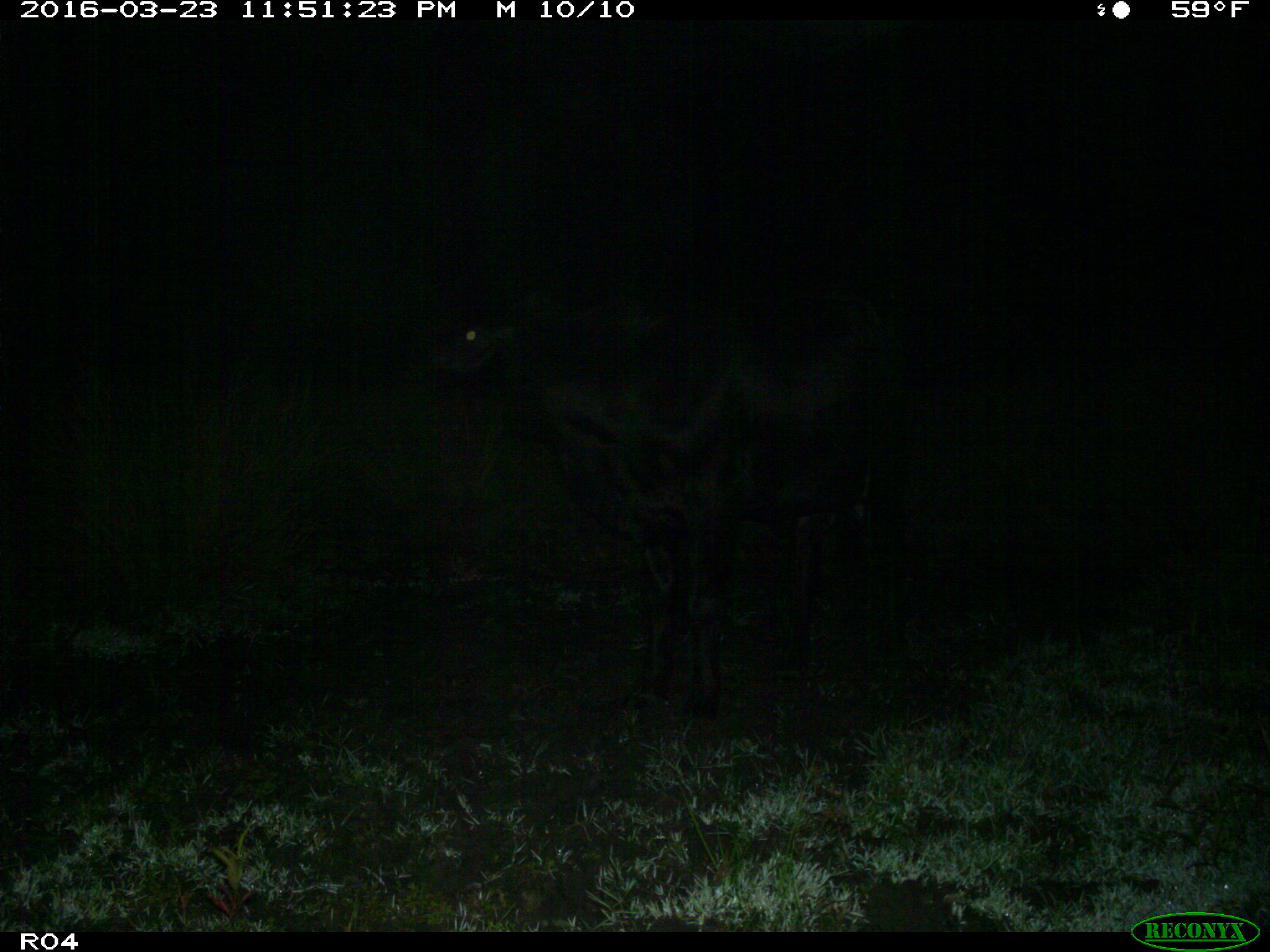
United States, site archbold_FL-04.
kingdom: Animalia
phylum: Chordata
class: Mammalia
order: Artiodactyla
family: Bovidae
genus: Bos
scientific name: Bos taurus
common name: domestic cow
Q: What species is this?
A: Bos taurus (domestic cow).